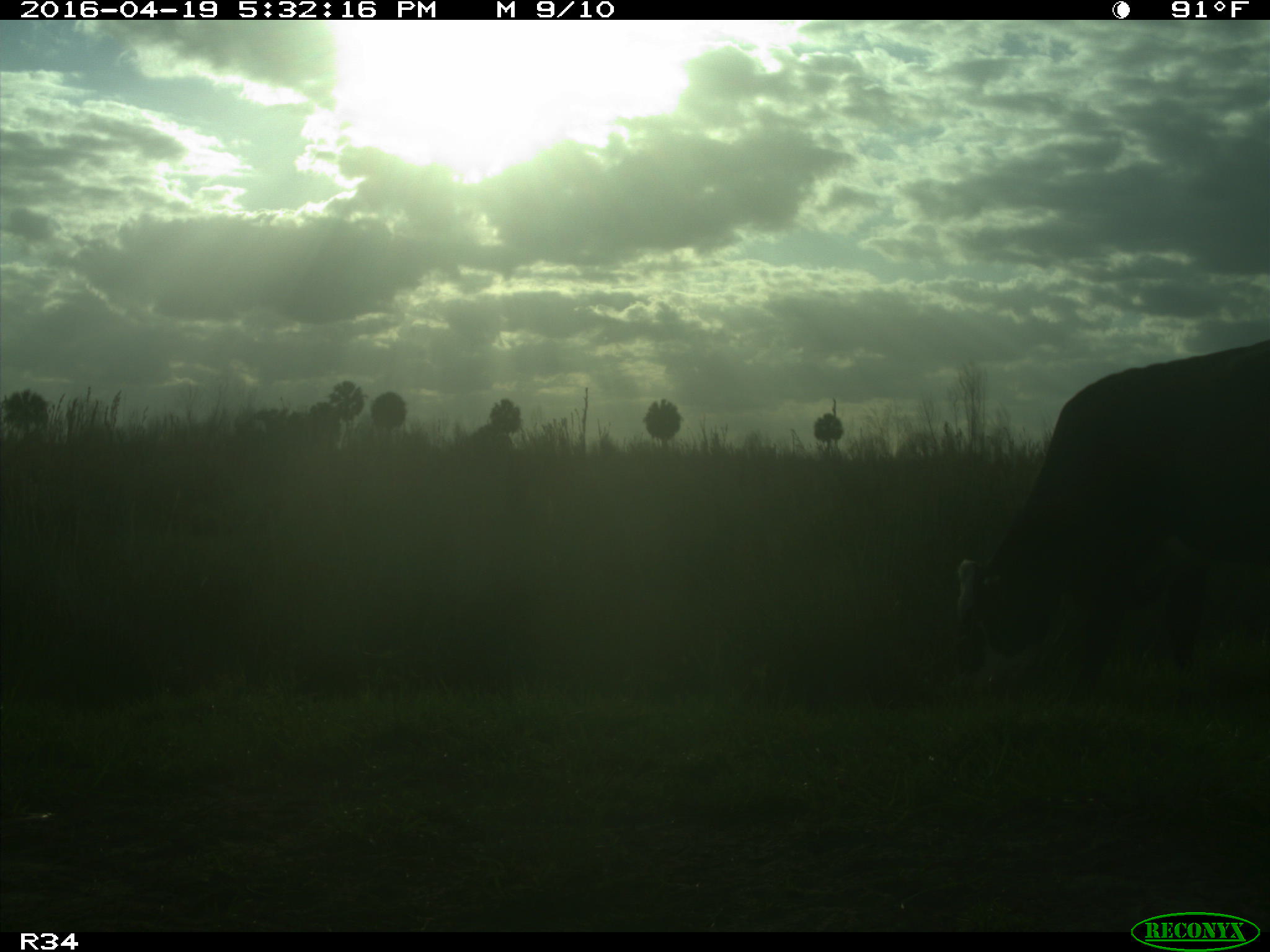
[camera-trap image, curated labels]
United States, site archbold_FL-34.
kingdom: Animalia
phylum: Chordata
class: Mammalia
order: Artiodactyla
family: Bovidae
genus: Bos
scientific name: Bos taurus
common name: domestic cow